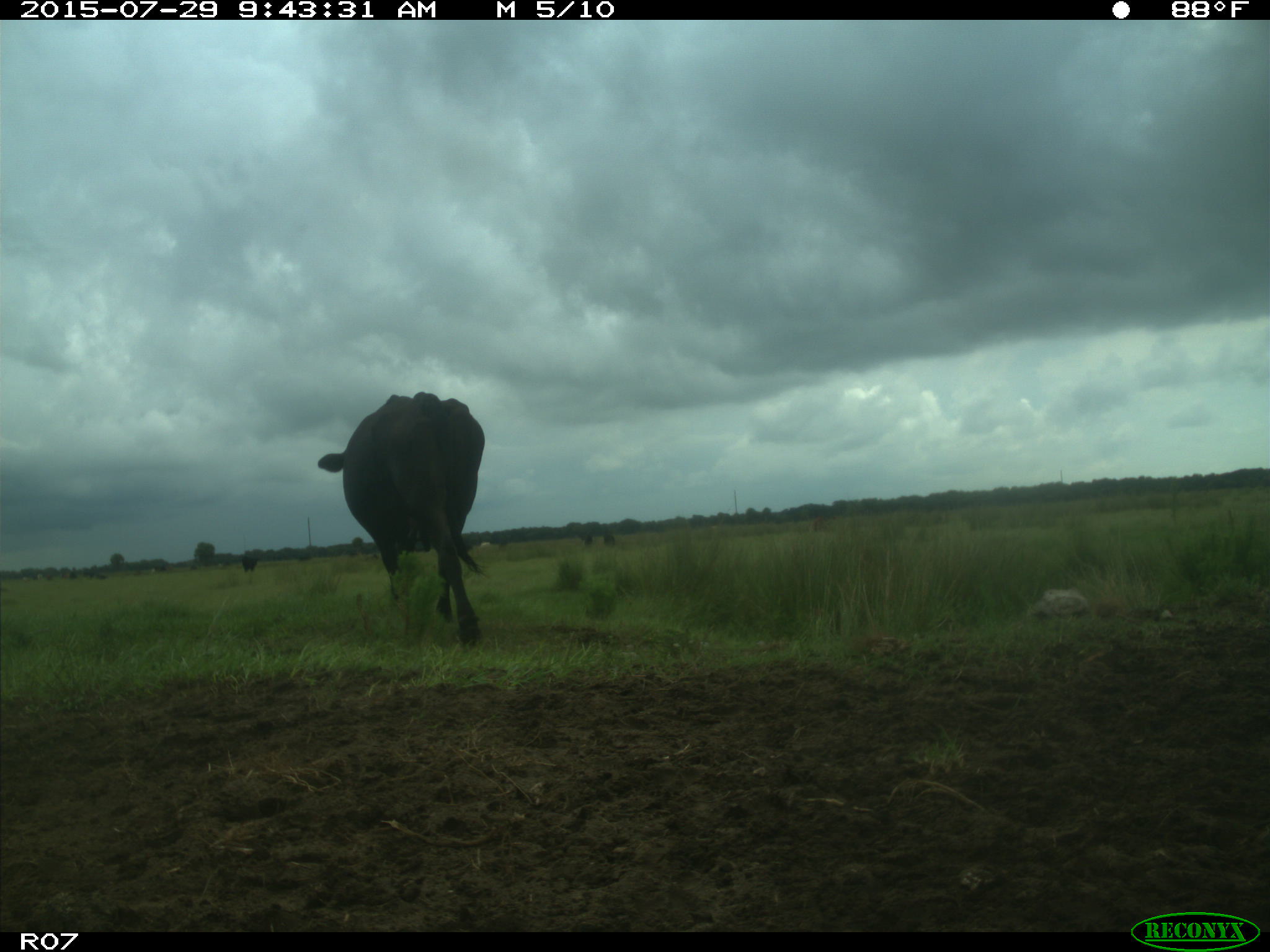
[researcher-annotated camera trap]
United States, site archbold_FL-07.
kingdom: Animalia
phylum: Chordata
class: Mammalia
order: Artiodactyla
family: Bovidae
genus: Bos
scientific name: Bos taurus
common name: domestic cow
Bos taurus (domestic cow).